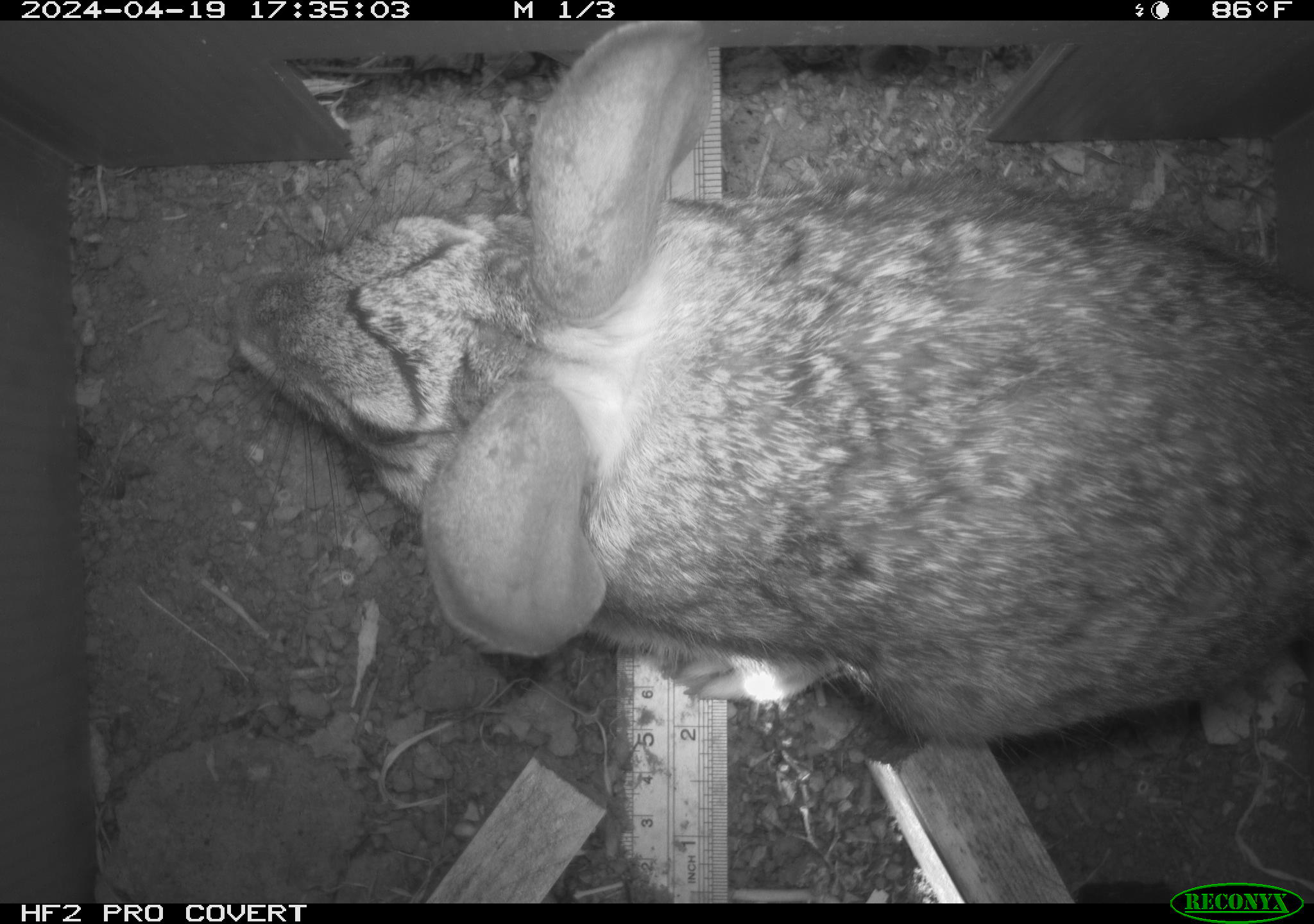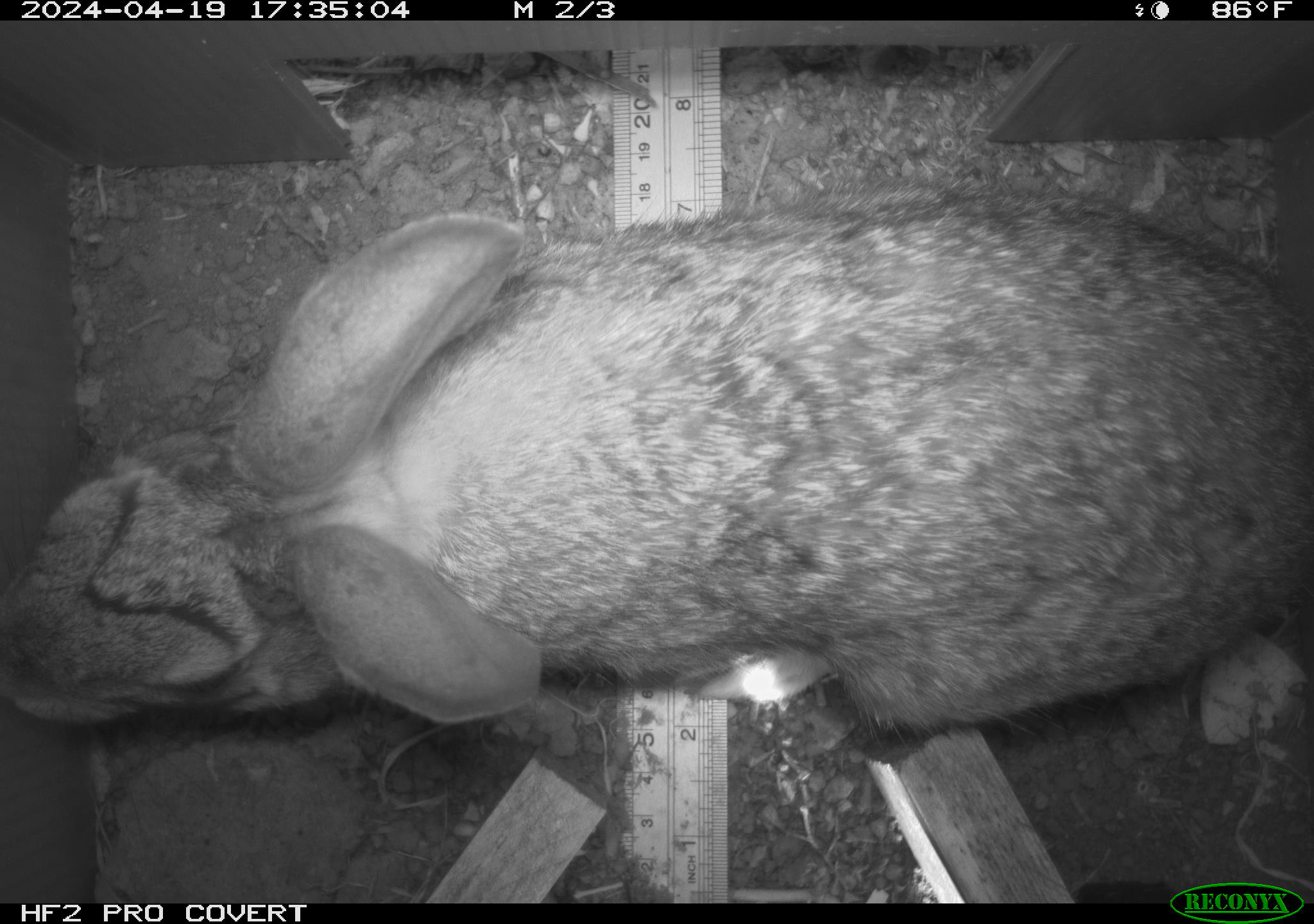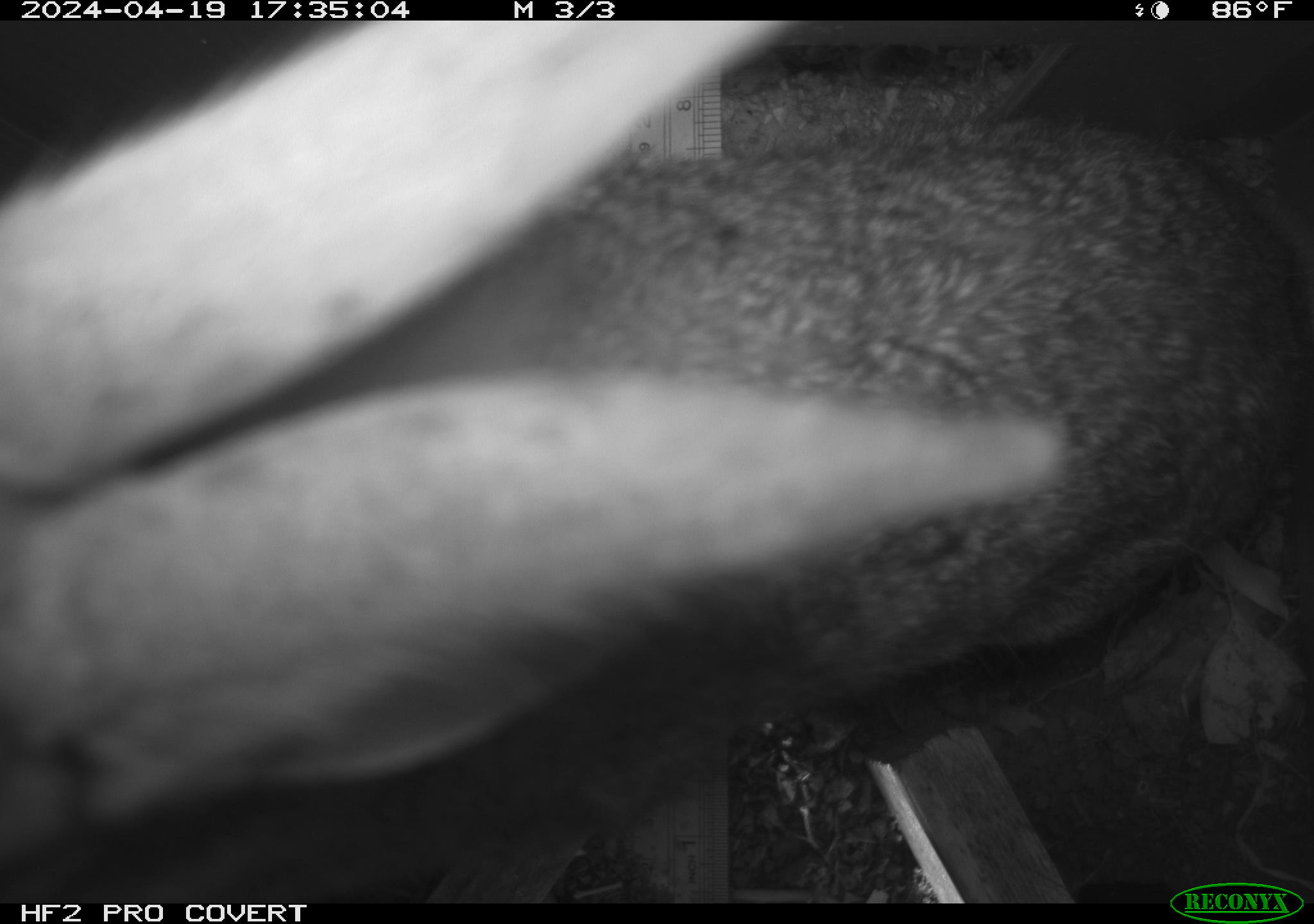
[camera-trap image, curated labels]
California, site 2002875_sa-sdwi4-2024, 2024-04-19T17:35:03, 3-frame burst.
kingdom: Animalia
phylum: Chordata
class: Mammalia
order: Lagomorpha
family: Leporidae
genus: Lepus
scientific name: Lepus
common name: hares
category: lepus species